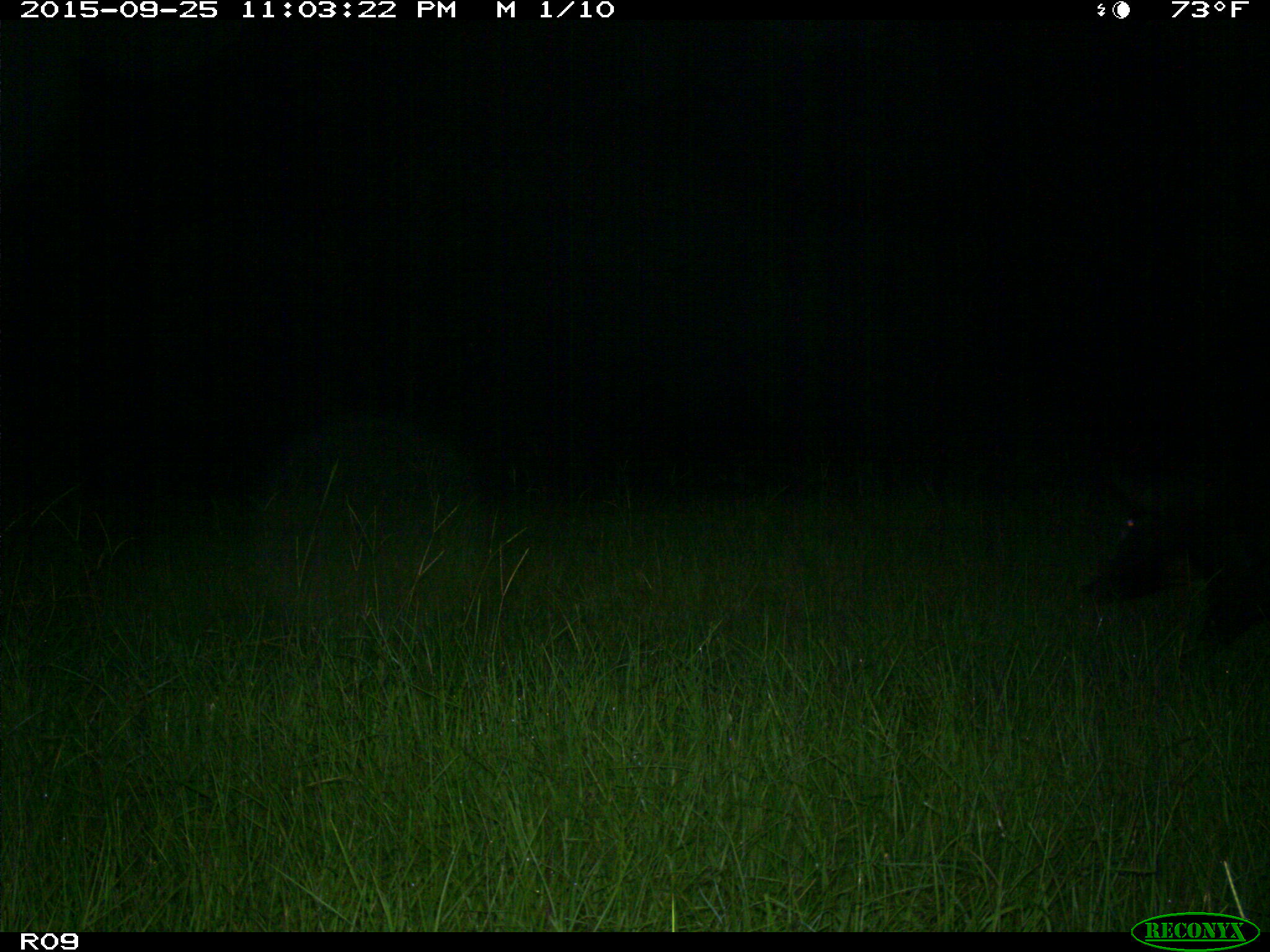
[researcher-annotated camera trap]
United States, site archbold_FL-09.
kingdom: Animalia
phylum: Chordata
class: Mammalia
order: Artiodactyla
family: Suidae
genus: Sus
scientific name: Sus scrofa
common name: wild boar